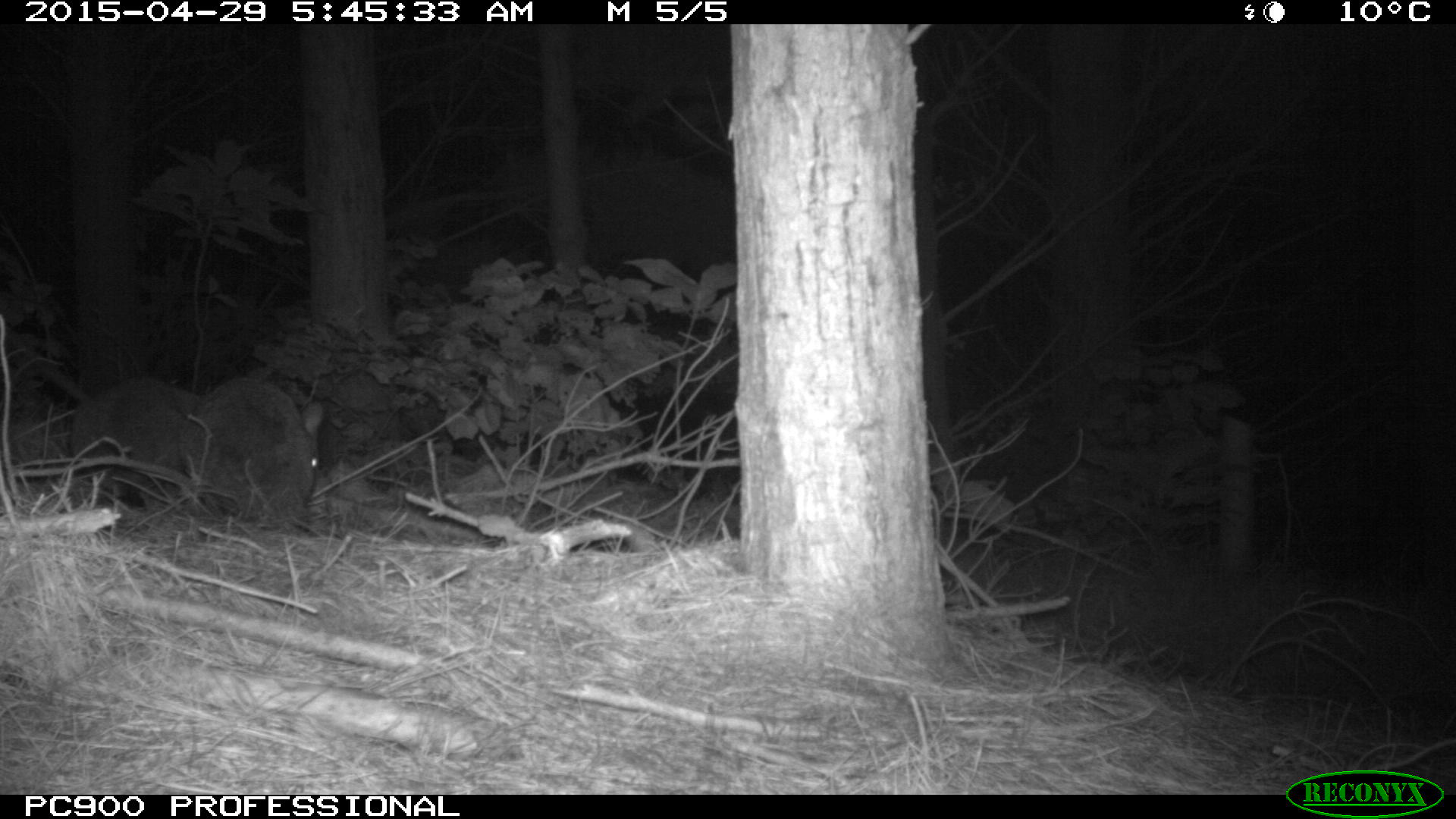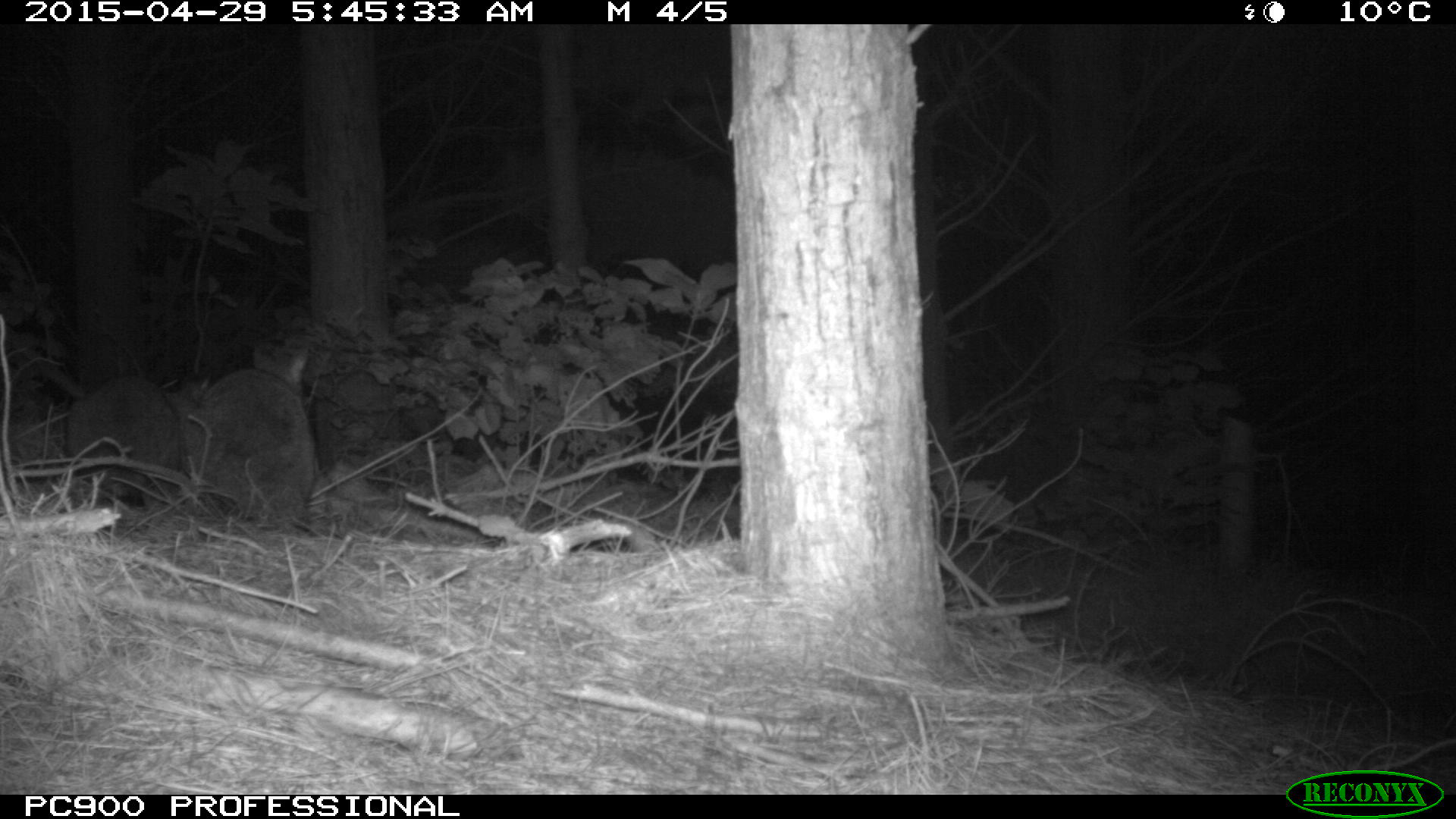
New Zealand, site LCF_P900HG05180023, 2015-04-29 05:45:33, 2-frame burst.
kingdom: Animalia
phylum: Chordata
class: Mammalia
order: Diprotodontia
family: Macropodidae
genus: Notamacropus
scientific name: Notamacropus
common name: wallaby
Wallaby (Notamacropus).